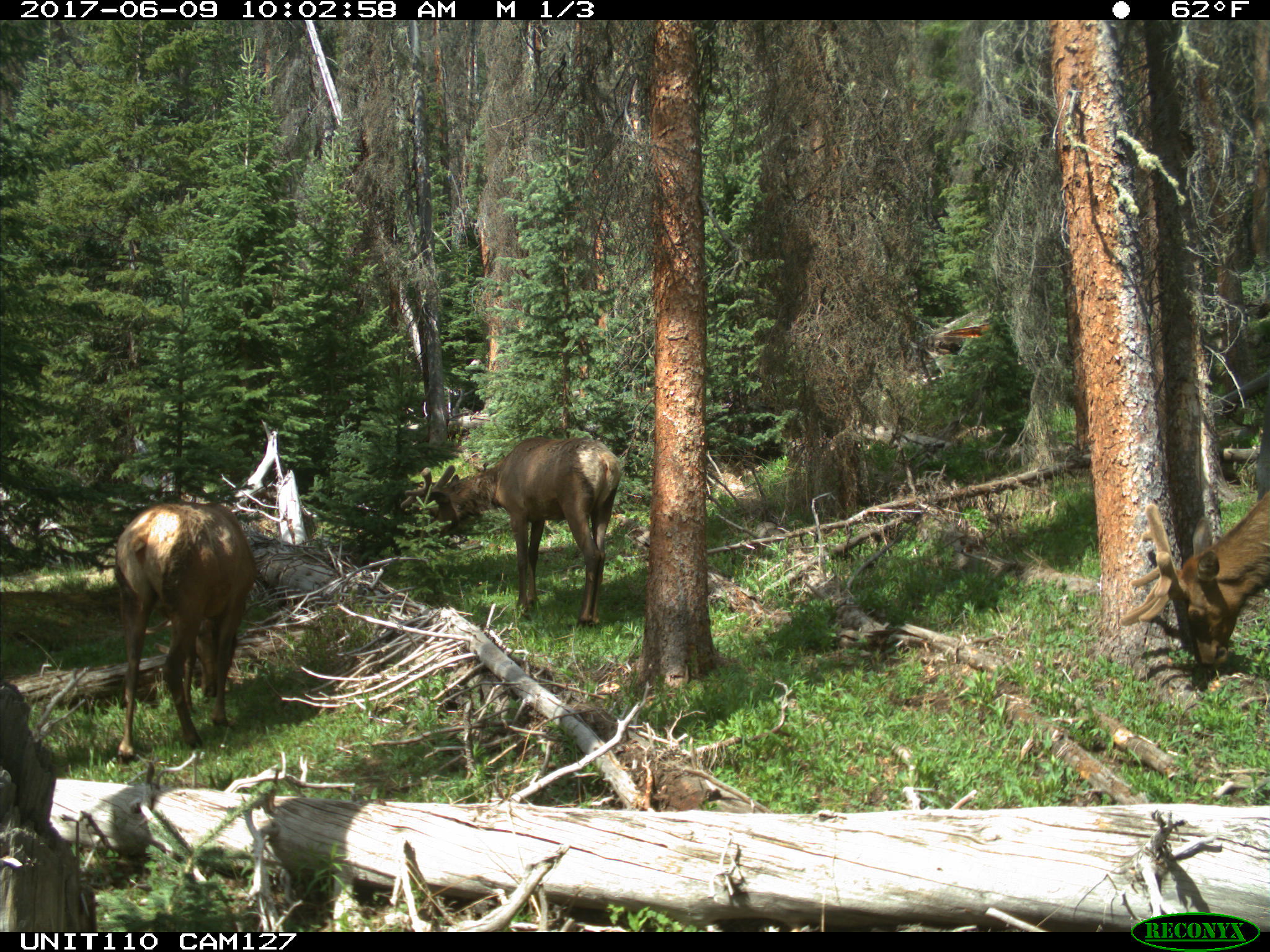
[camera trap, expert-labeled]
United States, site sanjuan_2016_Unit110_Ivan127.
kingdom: Animalia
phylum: Chordata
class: Mammalia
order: Artiodactyla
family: Cervidae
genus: Cervus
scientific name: Cervus elaphus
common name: red deer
Cervus elaphus (red deer).